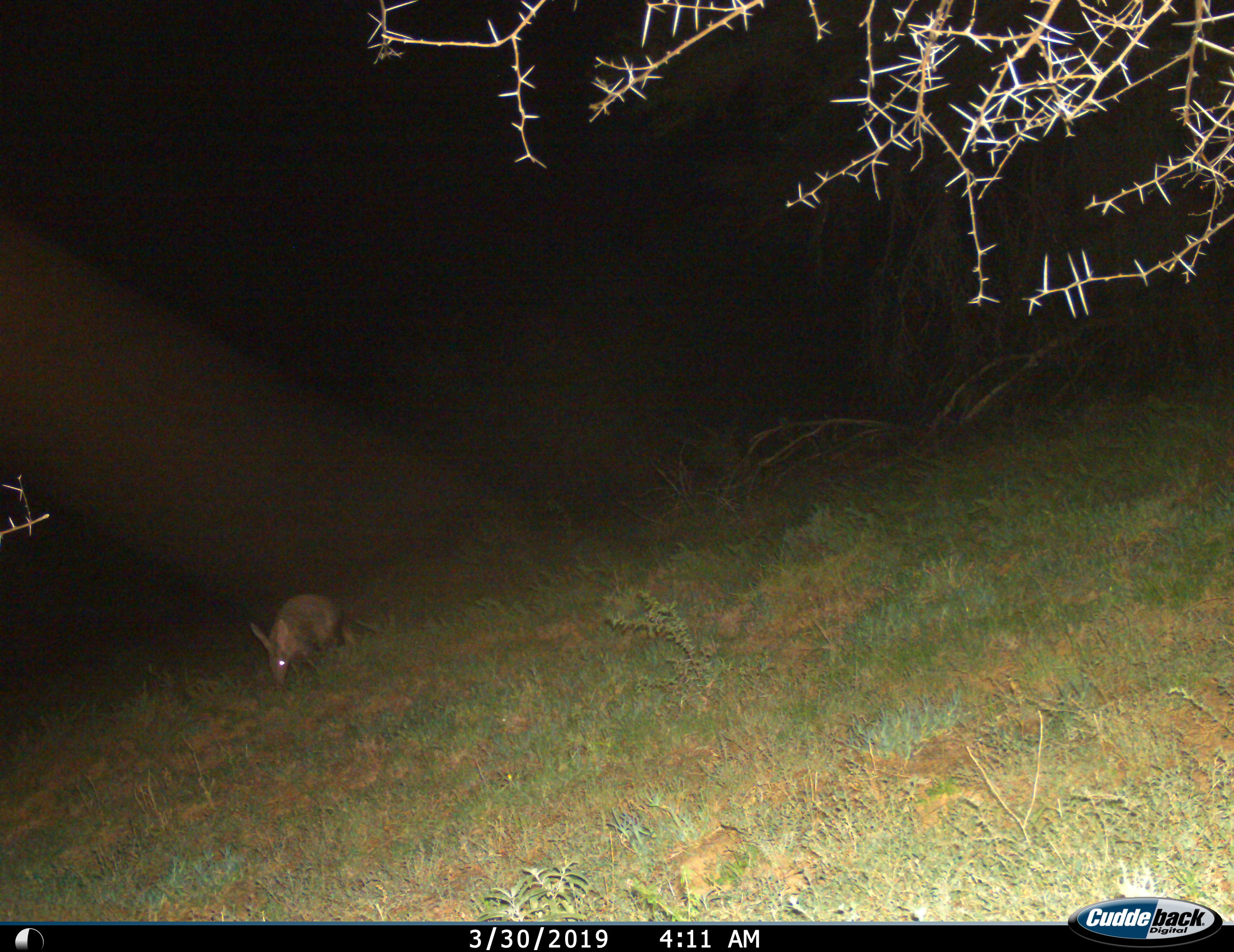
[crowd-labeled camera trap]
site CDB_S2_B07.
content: unidentified animal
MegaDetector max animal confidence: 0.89